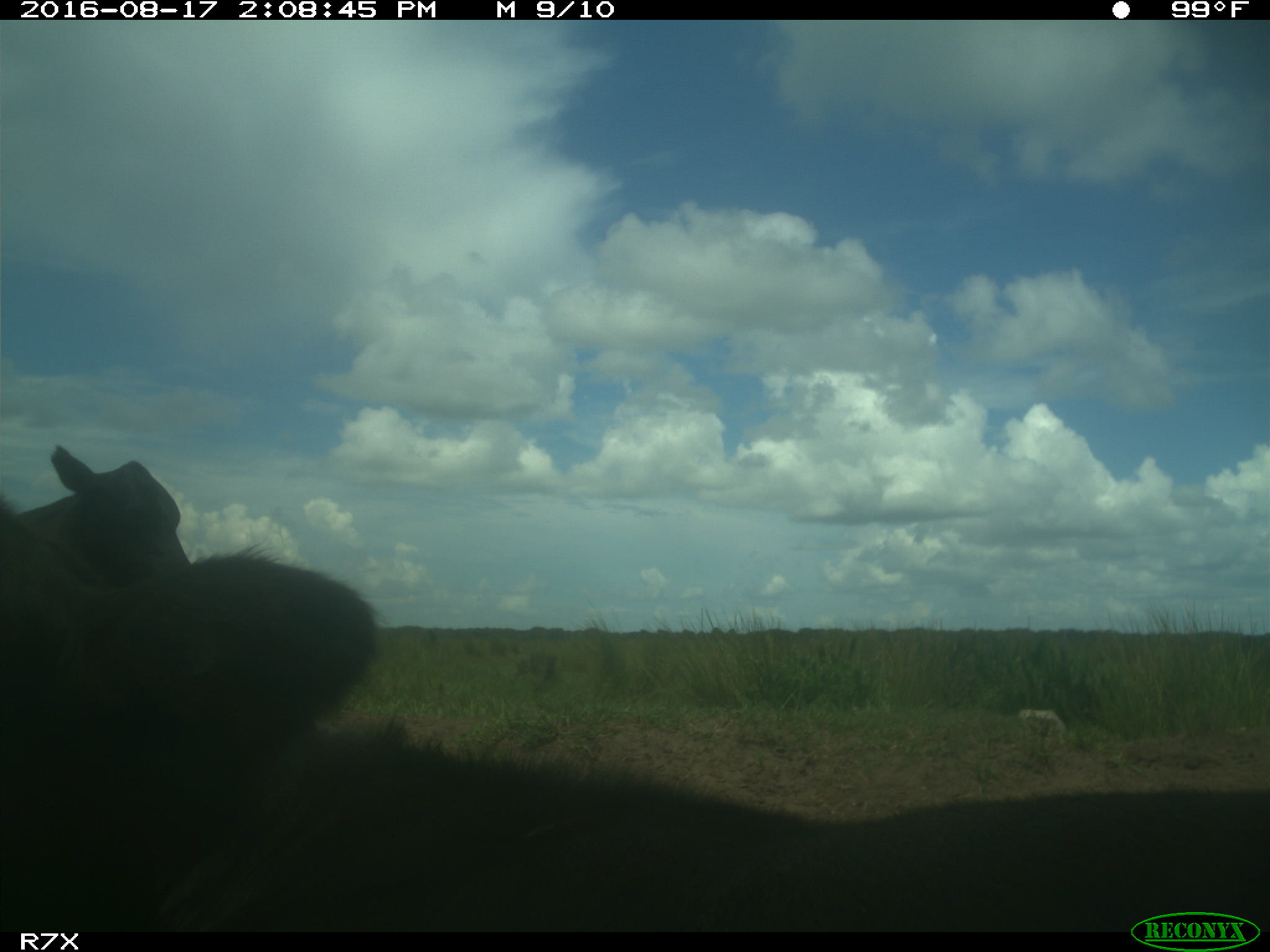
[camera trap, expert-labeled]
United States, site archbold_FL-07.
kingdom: Animalia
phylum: Chordata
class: Mammalia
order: Artiodactyla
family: Bovidae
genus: Bos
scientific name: Bos taurus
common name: domestic cow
Bos taurus (domestic cow).